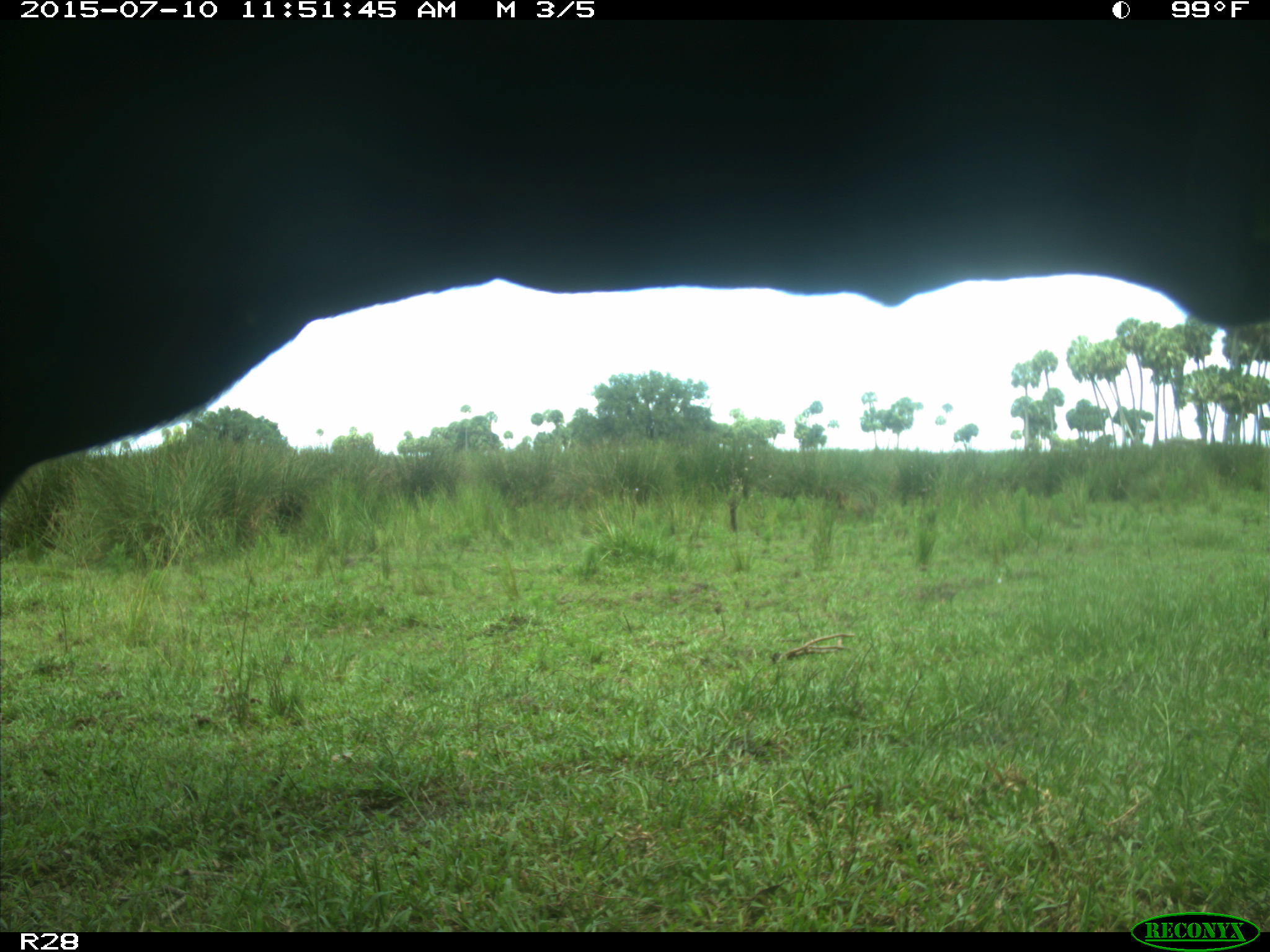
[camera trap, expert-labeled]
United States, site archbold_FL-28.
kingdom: Animalia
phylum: Chordata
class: Mammalia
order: Artiodactyla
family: Bovidae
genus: Bos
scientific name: Bos taurus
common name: domestic cow